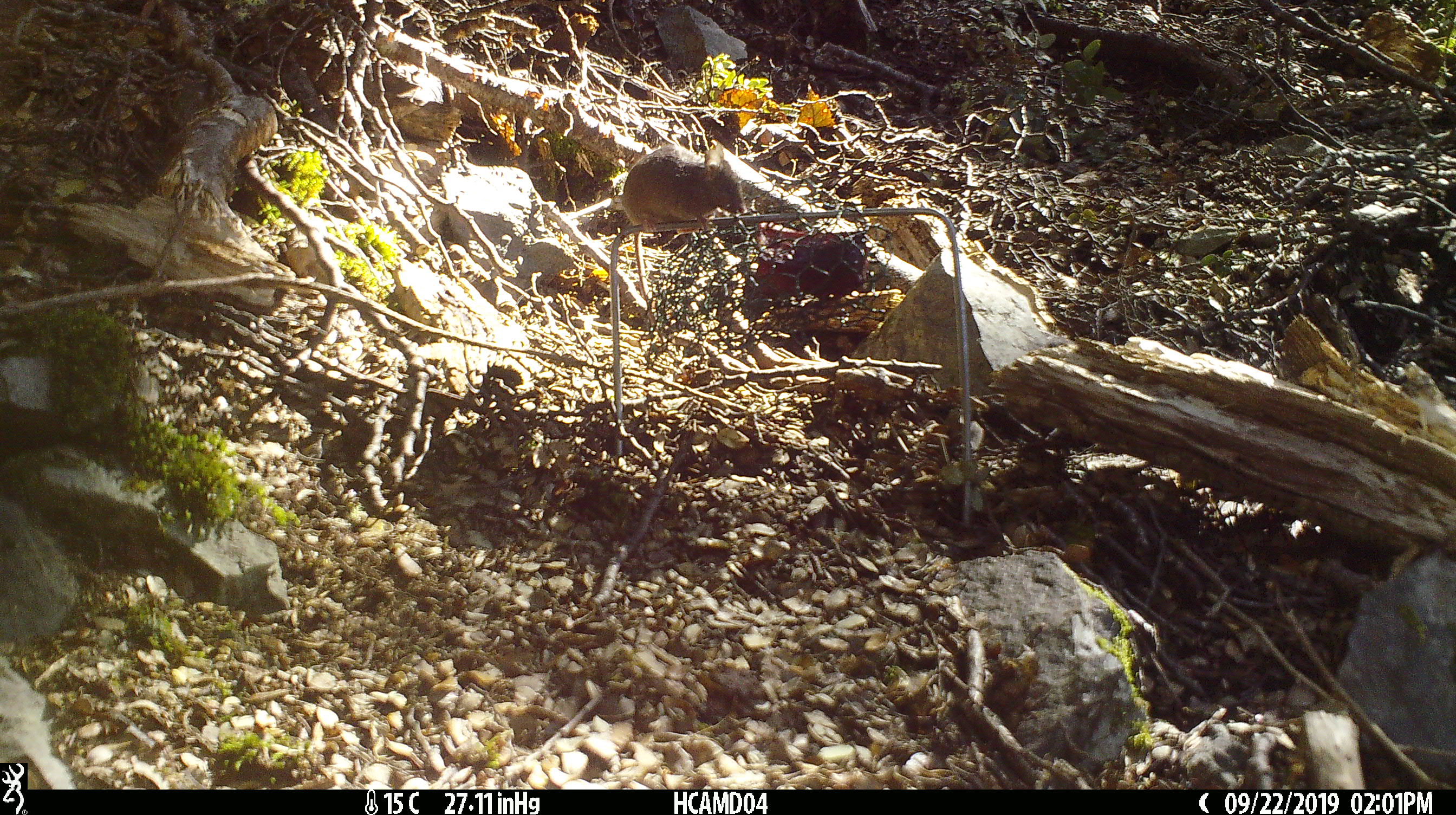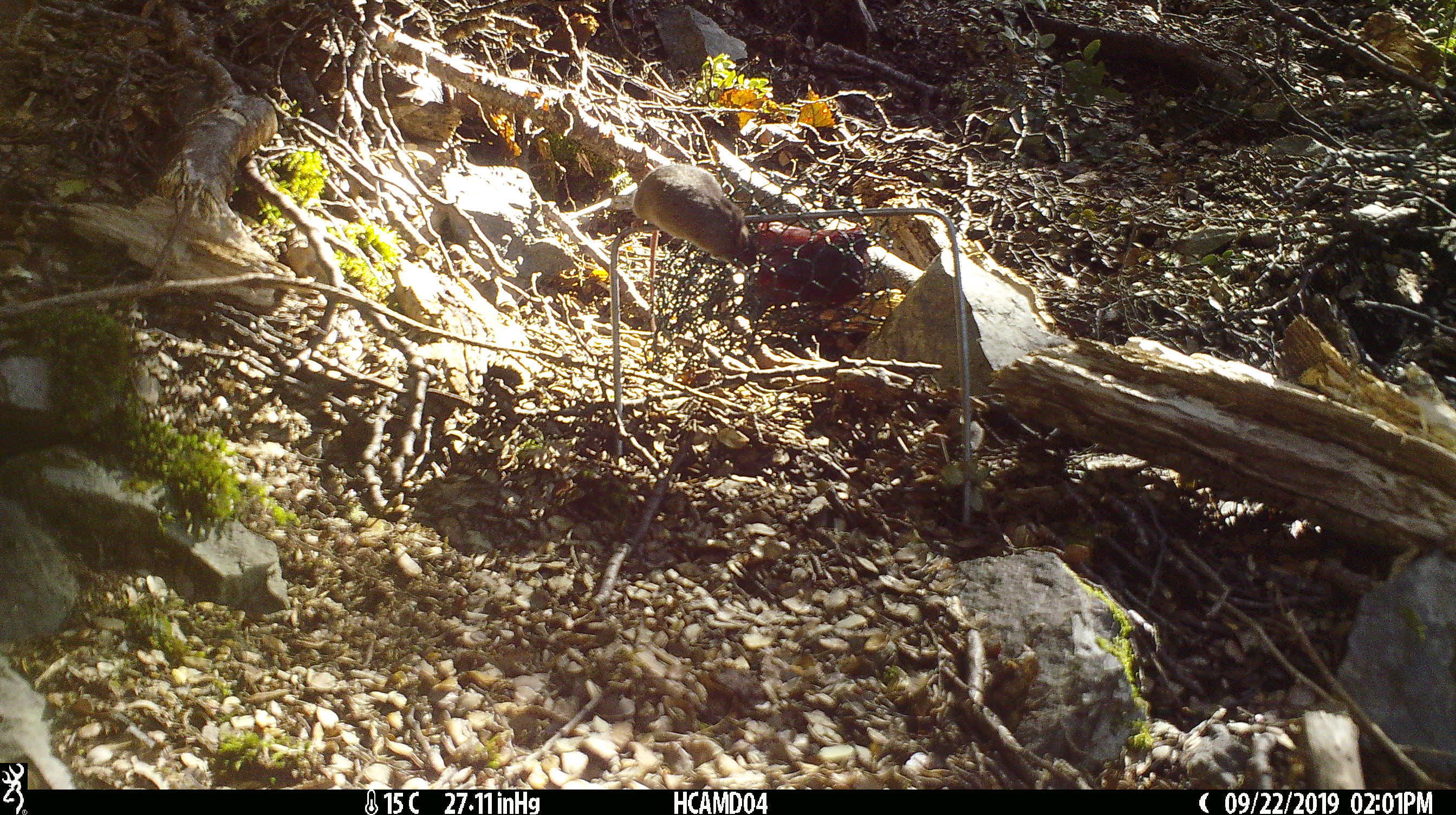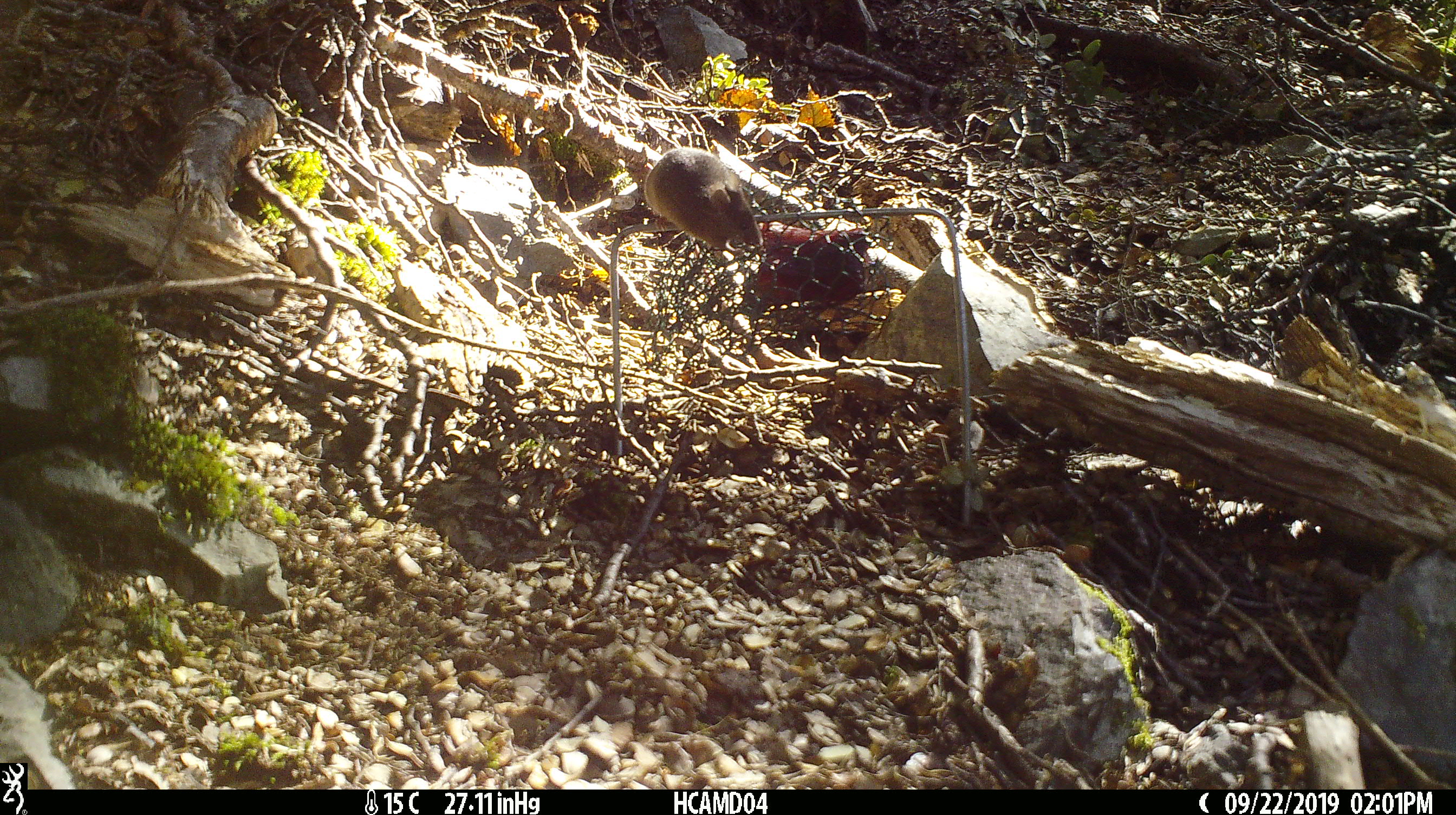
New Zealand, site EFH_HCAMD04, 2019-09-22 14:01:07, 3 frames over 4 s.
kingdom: Animalia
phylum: Chordata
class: Mammalia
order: Rodentia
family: Muridae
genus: Mus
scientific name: Mus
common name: mouse